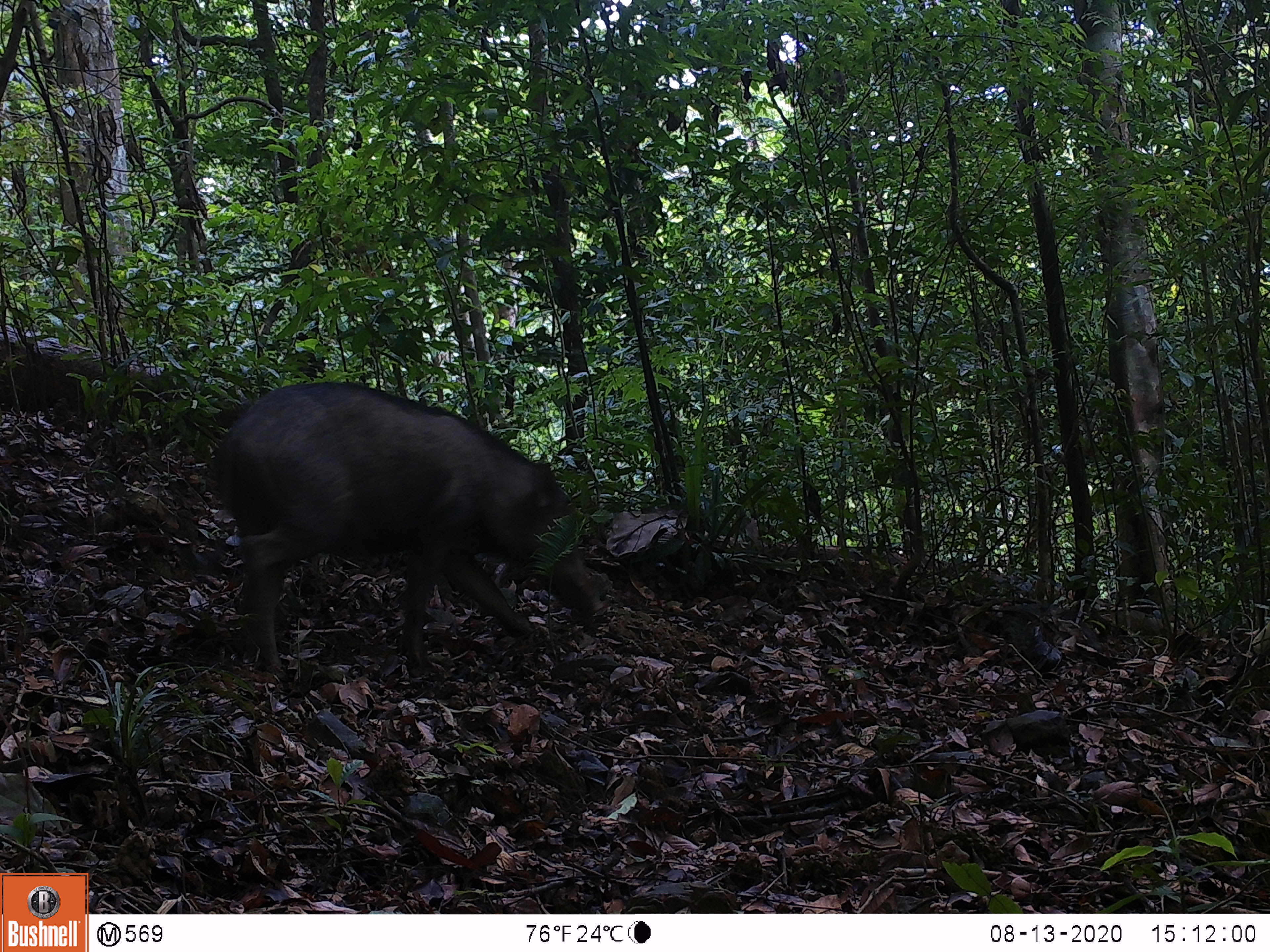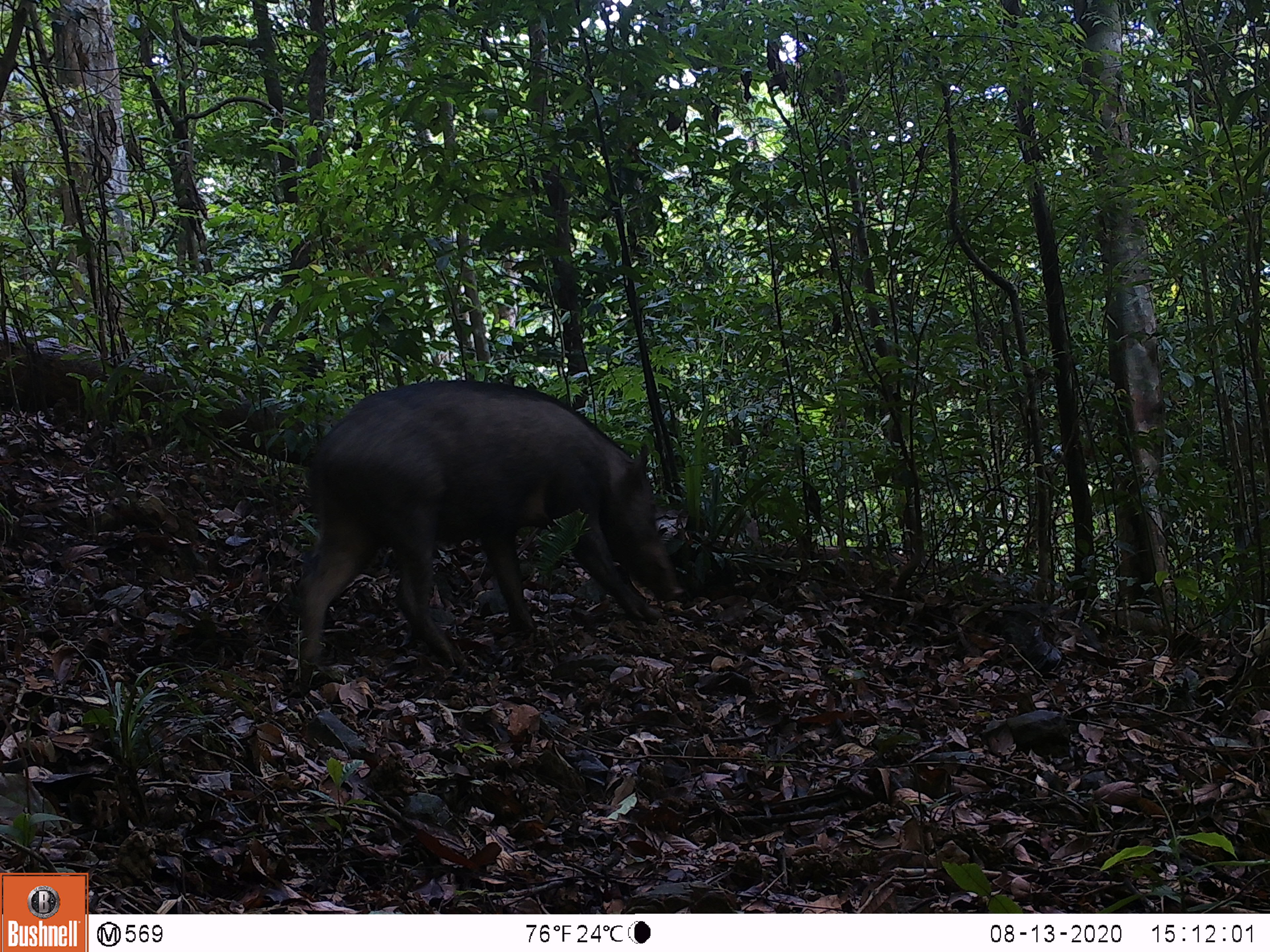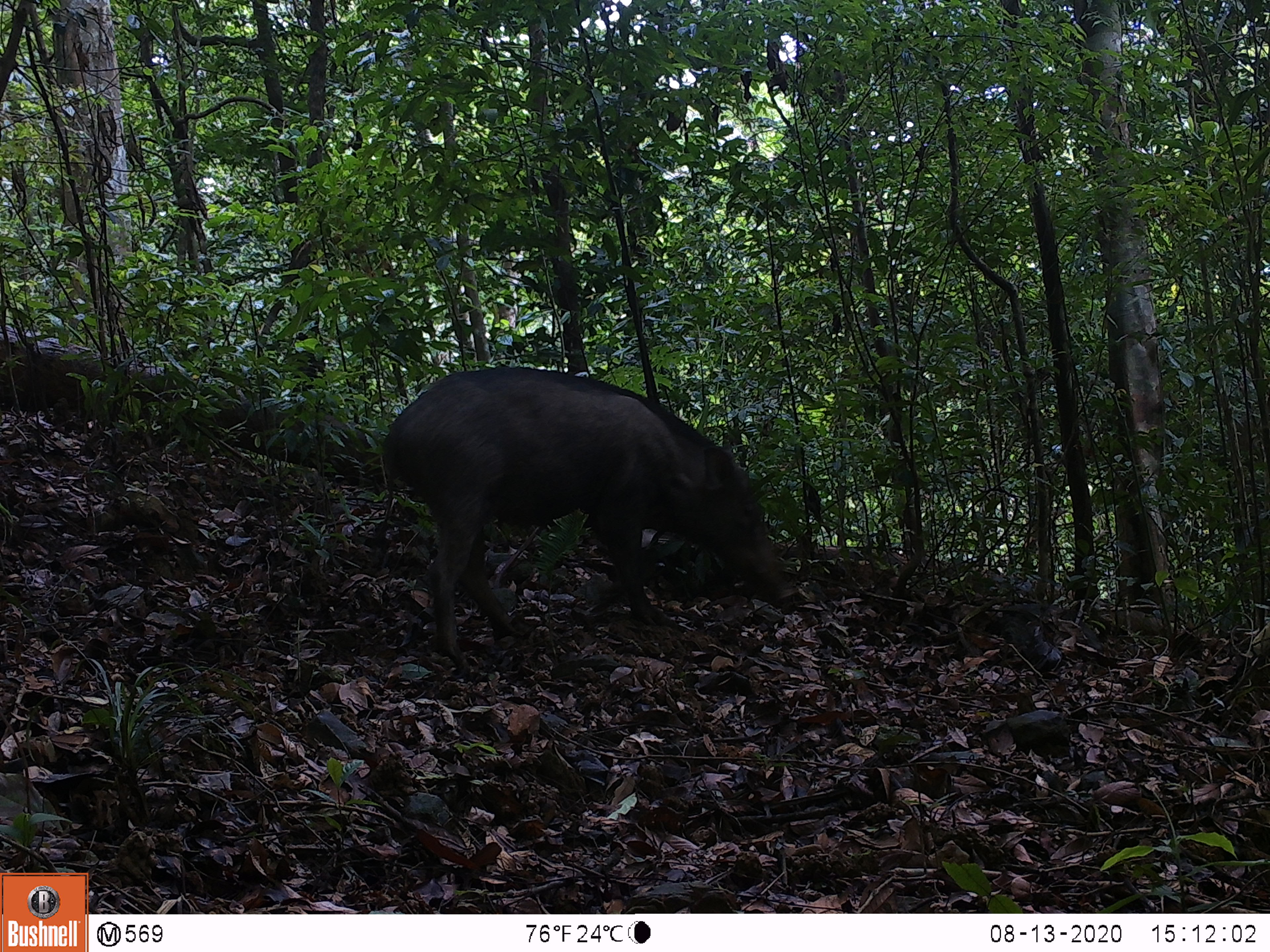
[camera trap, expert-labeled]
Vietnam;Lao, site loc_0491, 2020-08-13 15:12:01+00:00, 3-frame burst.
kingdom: Animalia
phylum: Chordata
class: Mammalia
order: Artiodactyla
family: Suidae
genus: Sus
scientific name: Sus scrofa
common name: eurasian wild pig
Eurasian wild pig (Sus scrofa). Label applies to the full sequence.